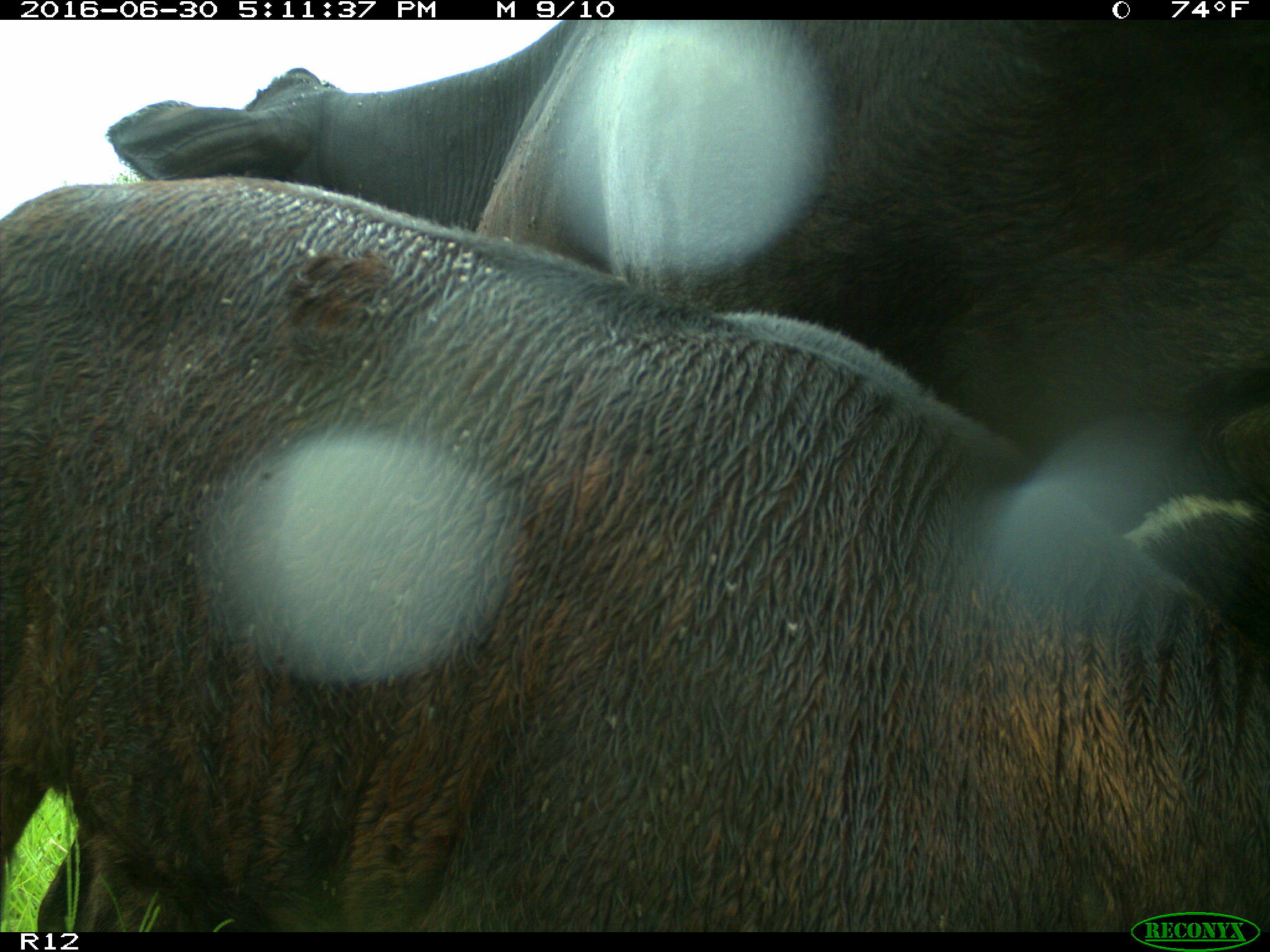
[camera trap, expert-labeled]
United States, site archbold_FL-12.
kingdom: Animalia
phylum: Chordata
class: Mammalia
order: Artiodactyla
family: Bovidae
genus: Bos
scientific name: Bos taurus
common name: domestic cow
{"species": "Bos taurus (domestic cow)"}